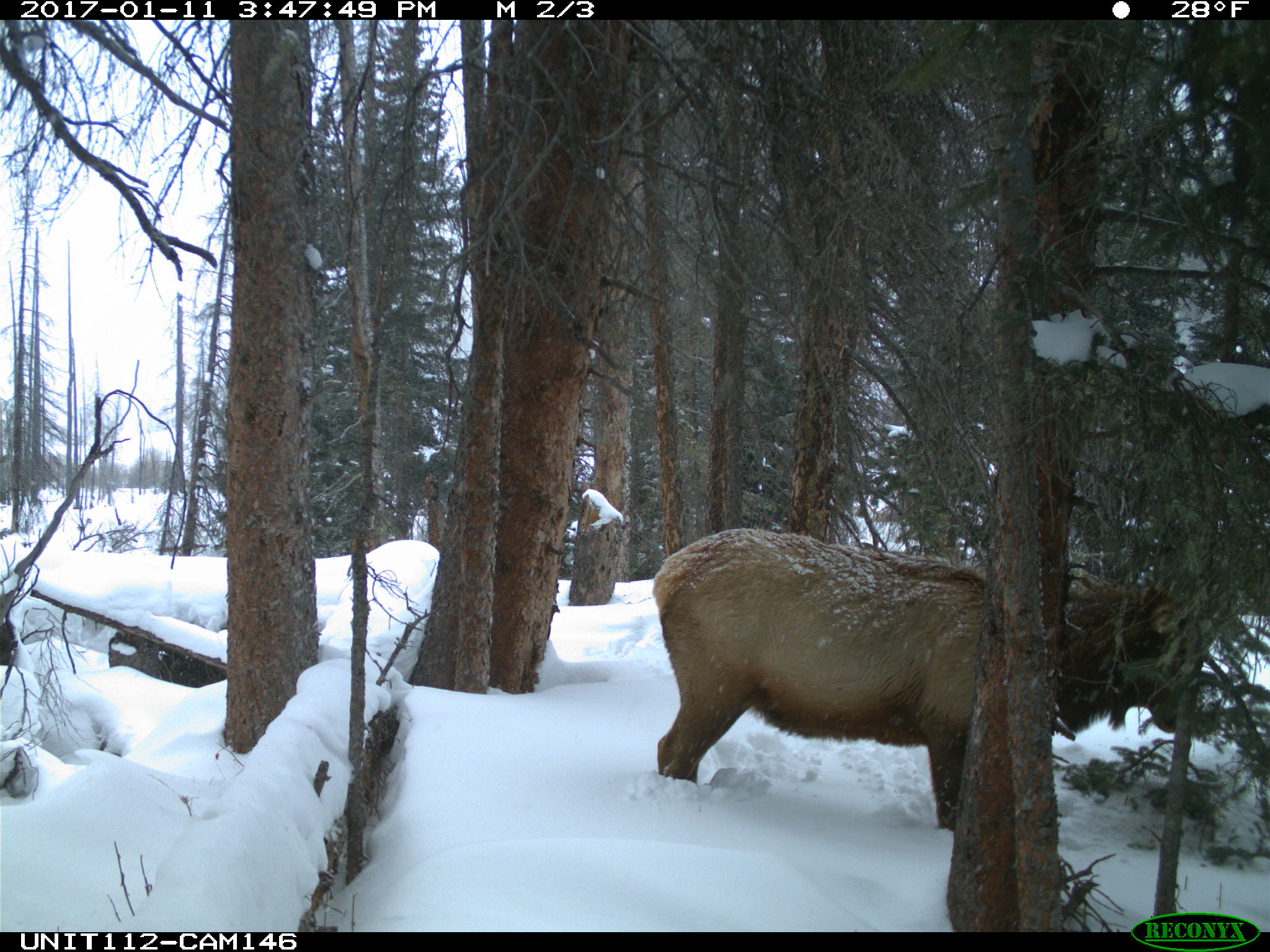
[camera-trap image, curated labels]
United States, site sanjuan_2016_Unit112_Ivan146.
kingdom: Animalia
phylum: Chordata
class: Mammalia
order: Artiodactyla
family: Cervidae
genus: Cervus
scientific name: Cervus elaphus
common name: red deer